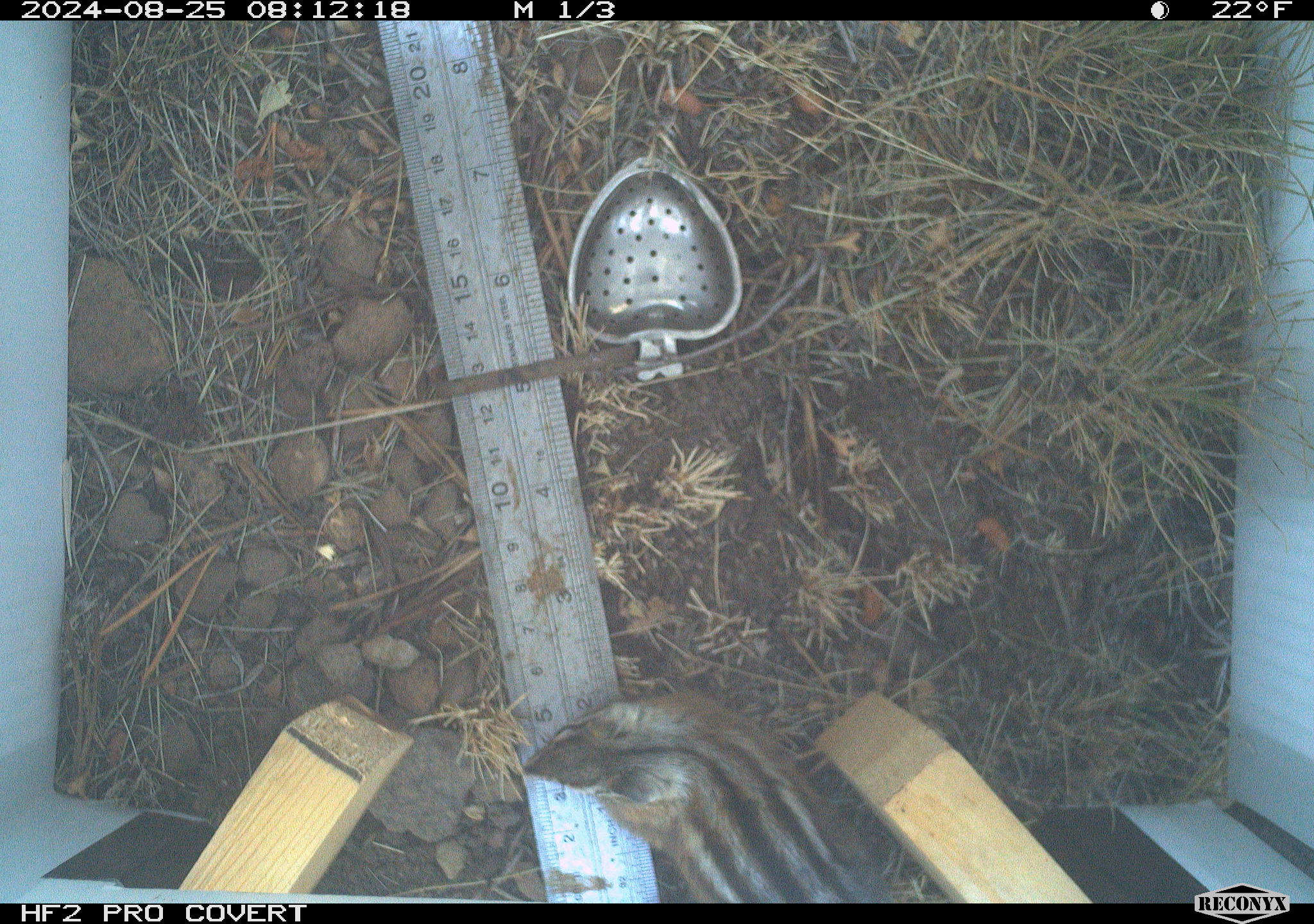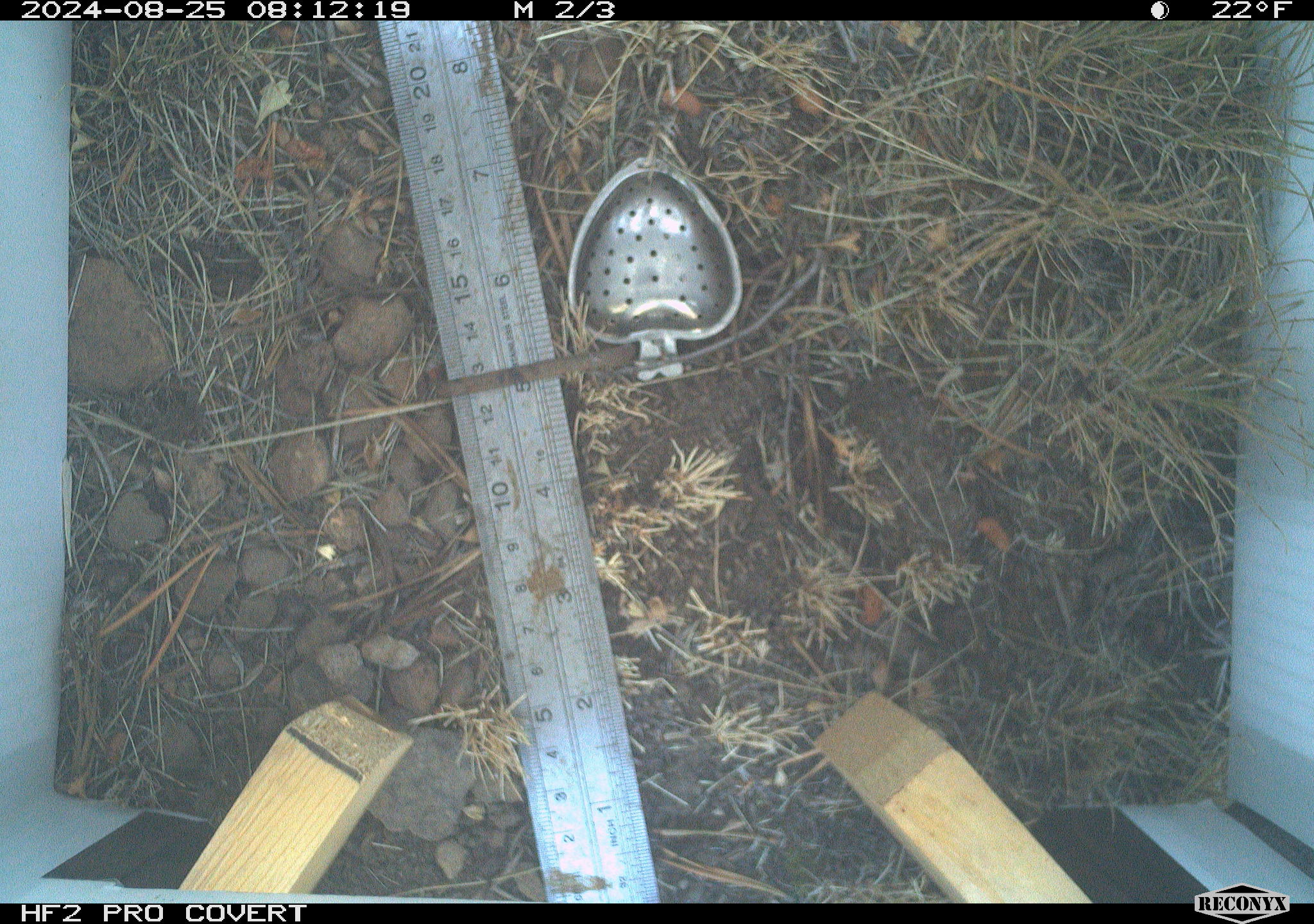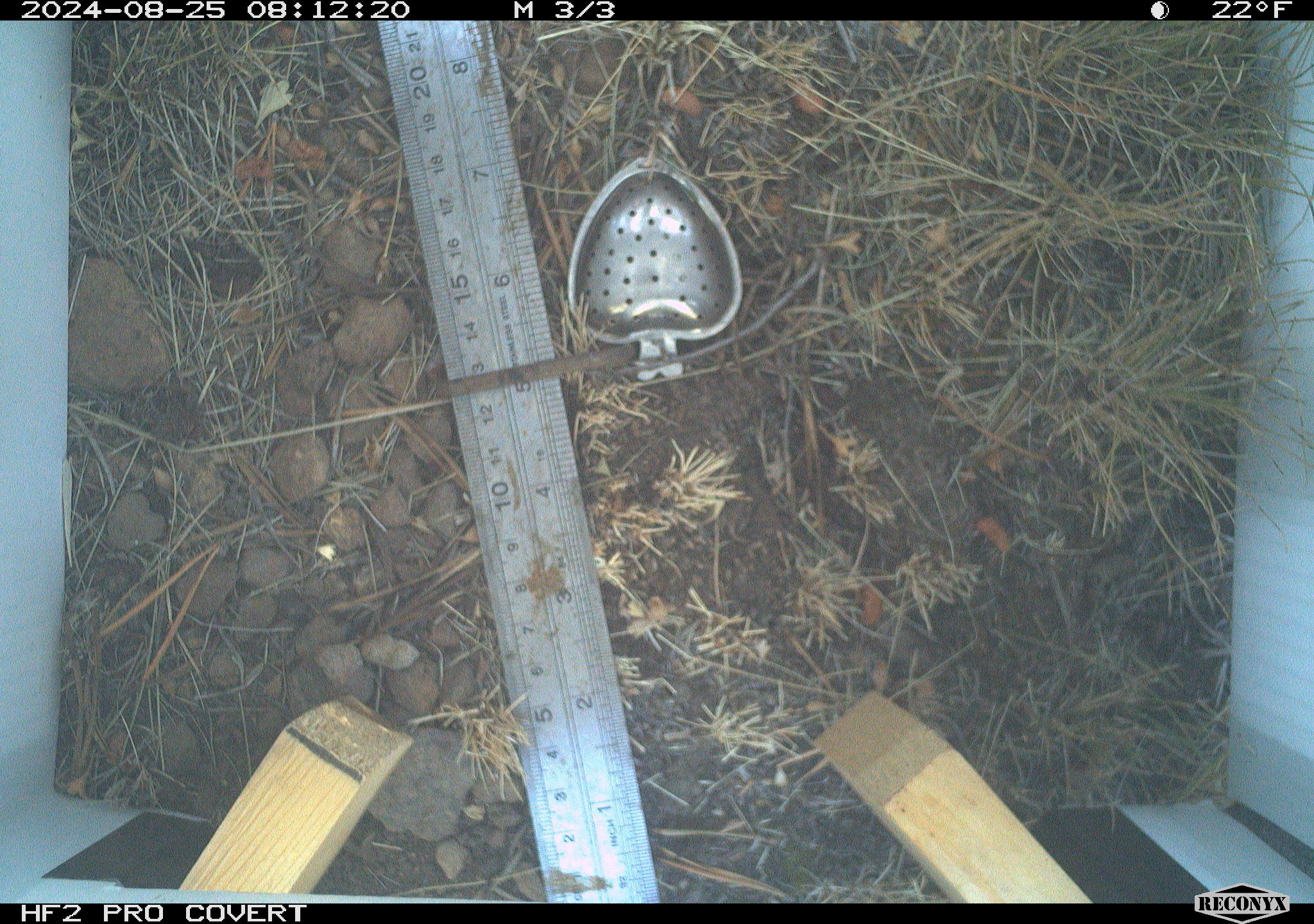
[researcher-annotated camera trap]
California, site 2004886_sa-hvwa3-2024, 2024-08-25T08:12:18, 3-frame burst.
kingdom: Animalia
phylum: Chordata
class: Mammalia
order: Rodentia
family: Sciuridae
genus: Neotamias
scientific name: Neotamias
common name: western chipmunks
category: neotamias species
Neotamias species (western chipmunks) (Neotamias).